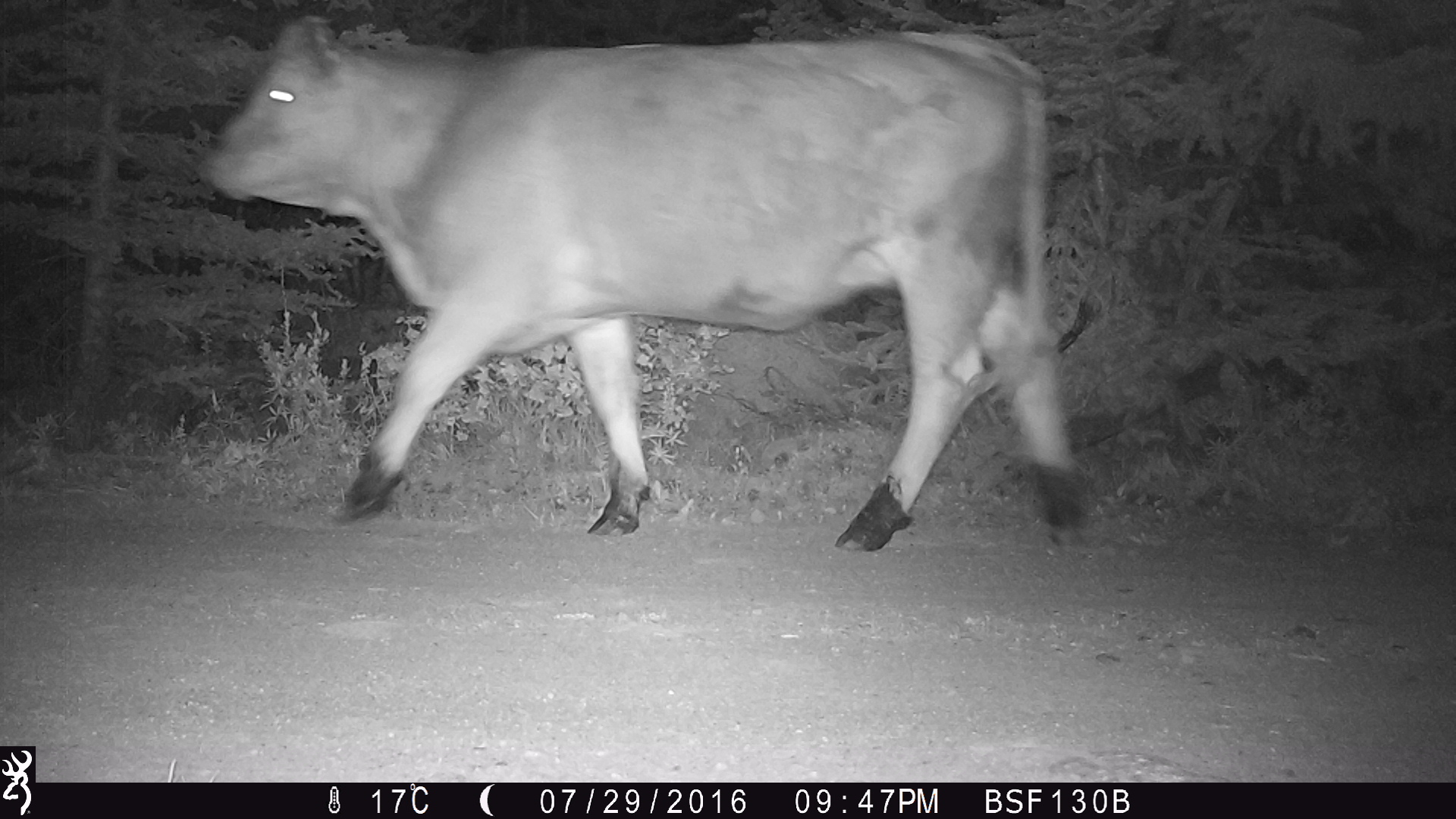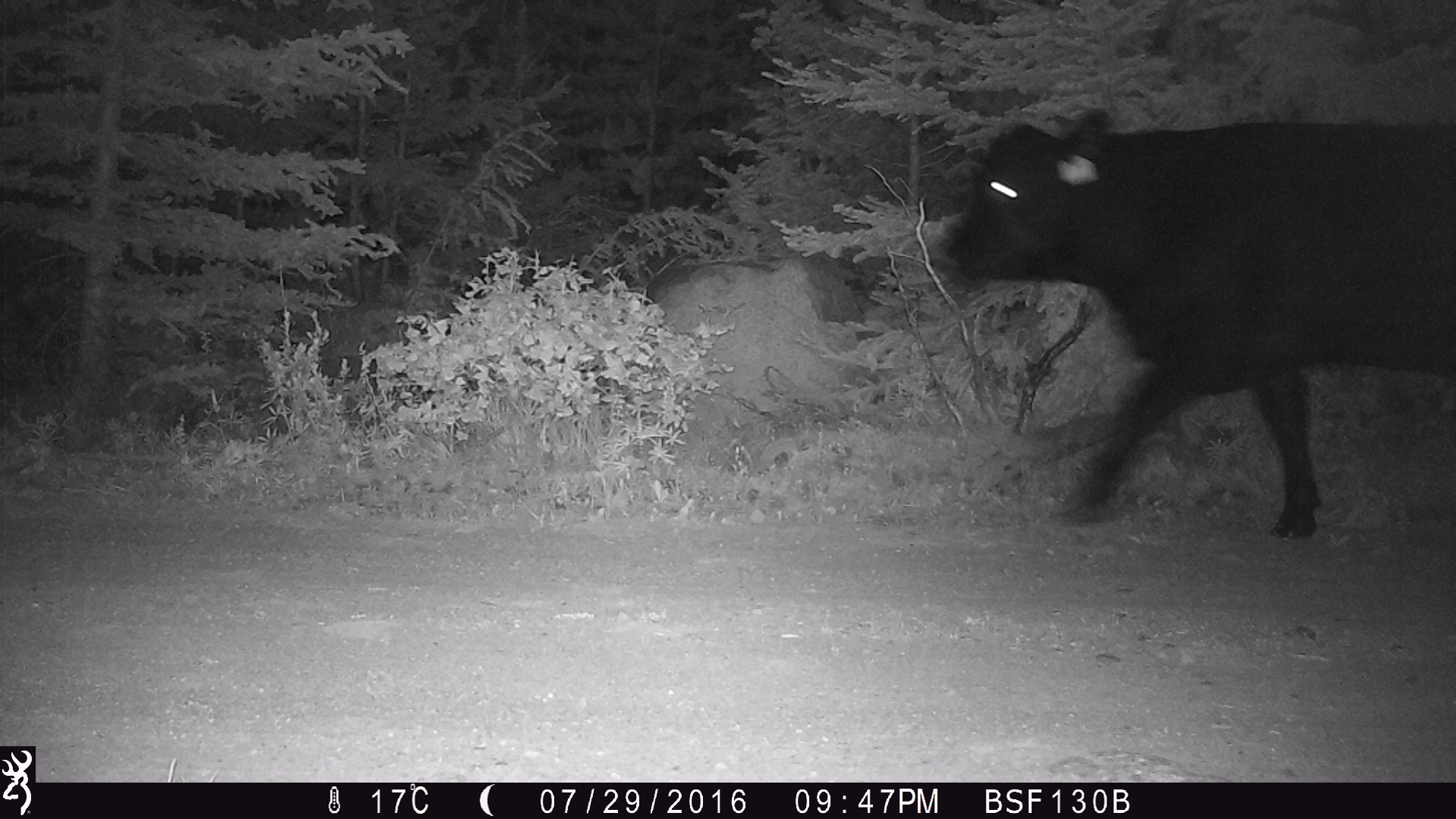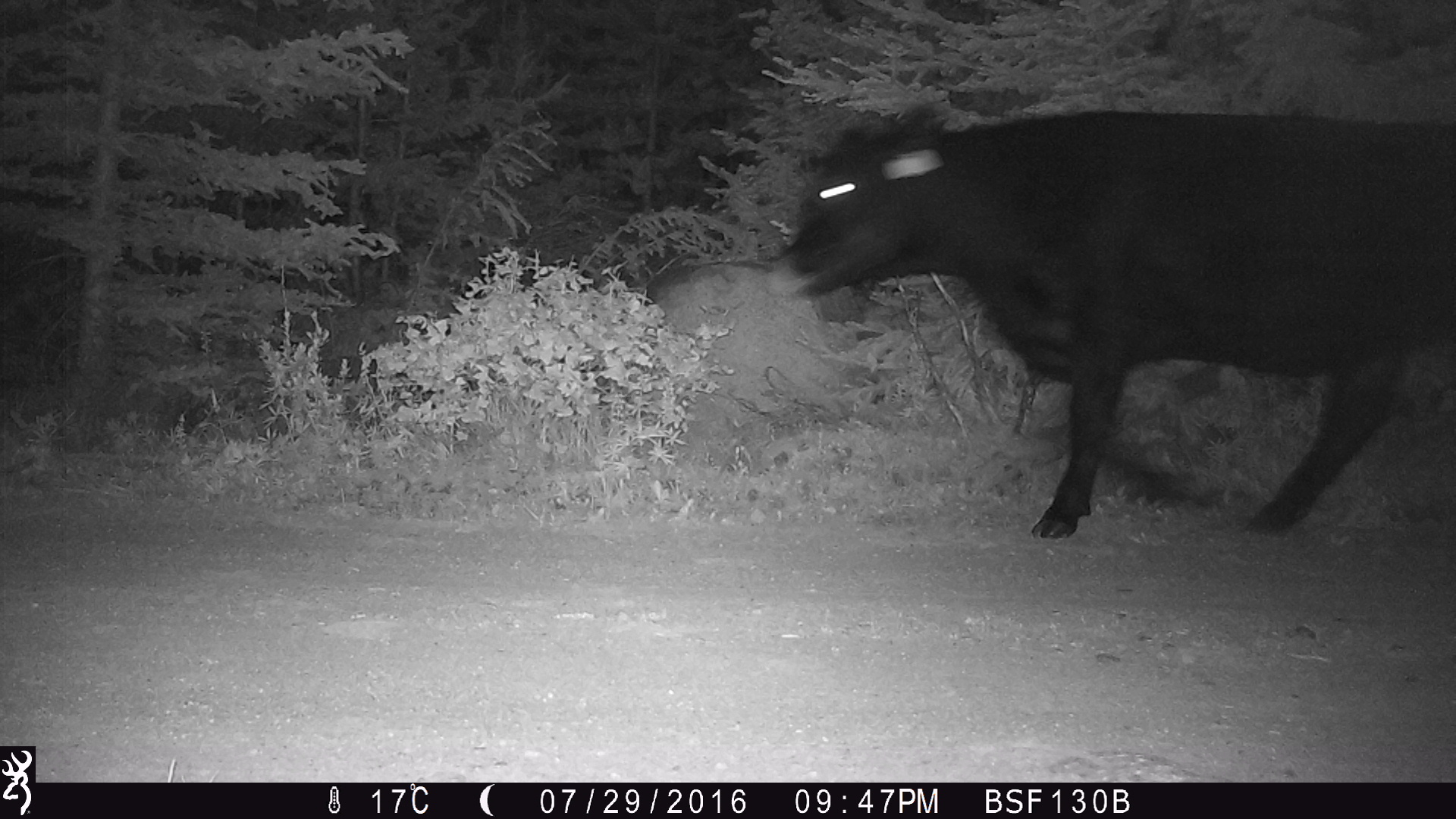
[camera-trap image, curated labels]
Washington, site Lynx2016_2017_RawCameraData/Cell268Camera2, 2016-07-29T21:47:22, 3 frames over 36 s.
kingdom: Animalia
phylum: Chordata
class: Mammalia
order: Artiodactyla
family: Bovidae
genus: Bos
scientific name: Bos taurus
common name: domestic cattle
Domestic cattle (Bos taurus). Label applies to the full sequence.